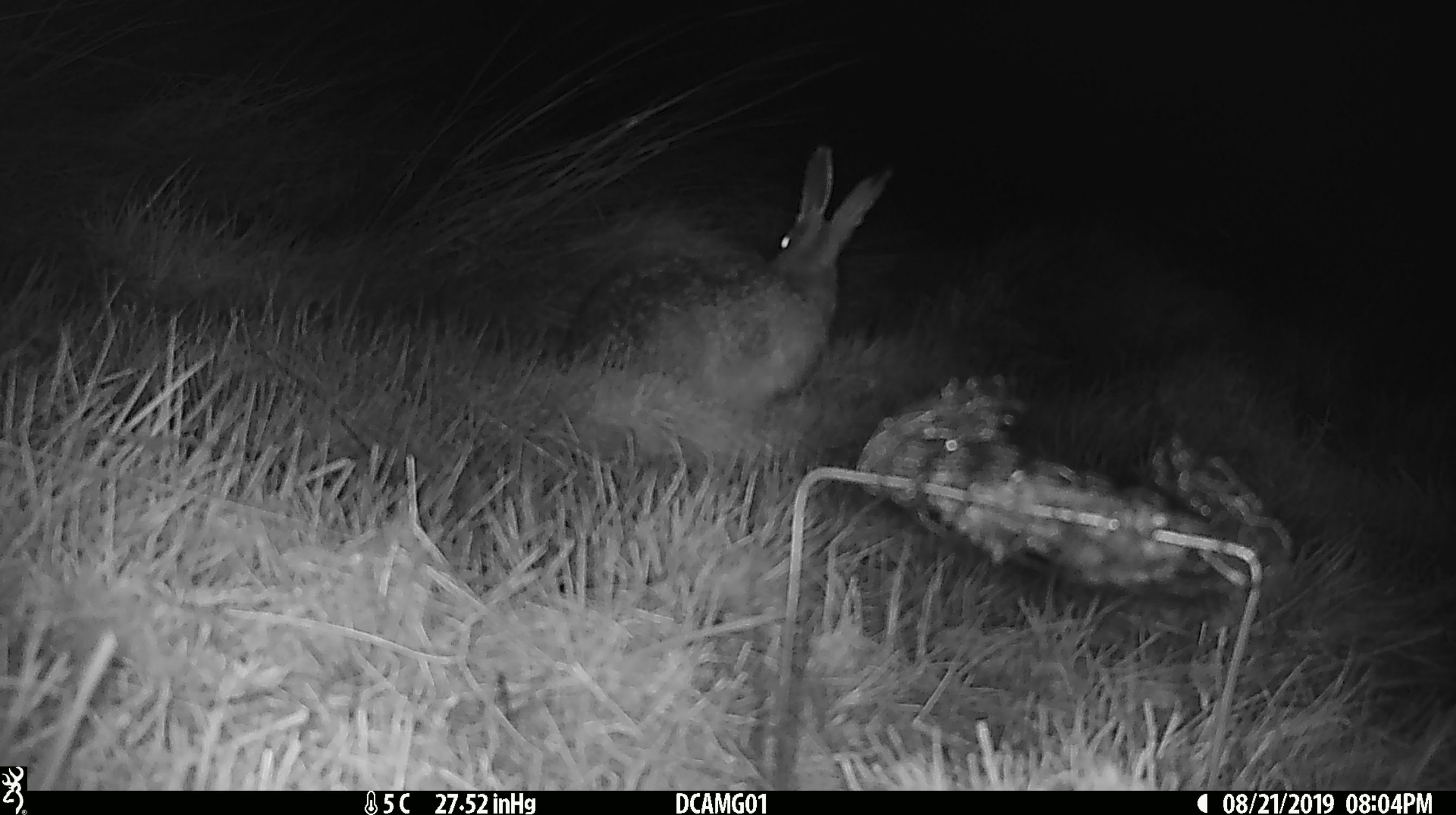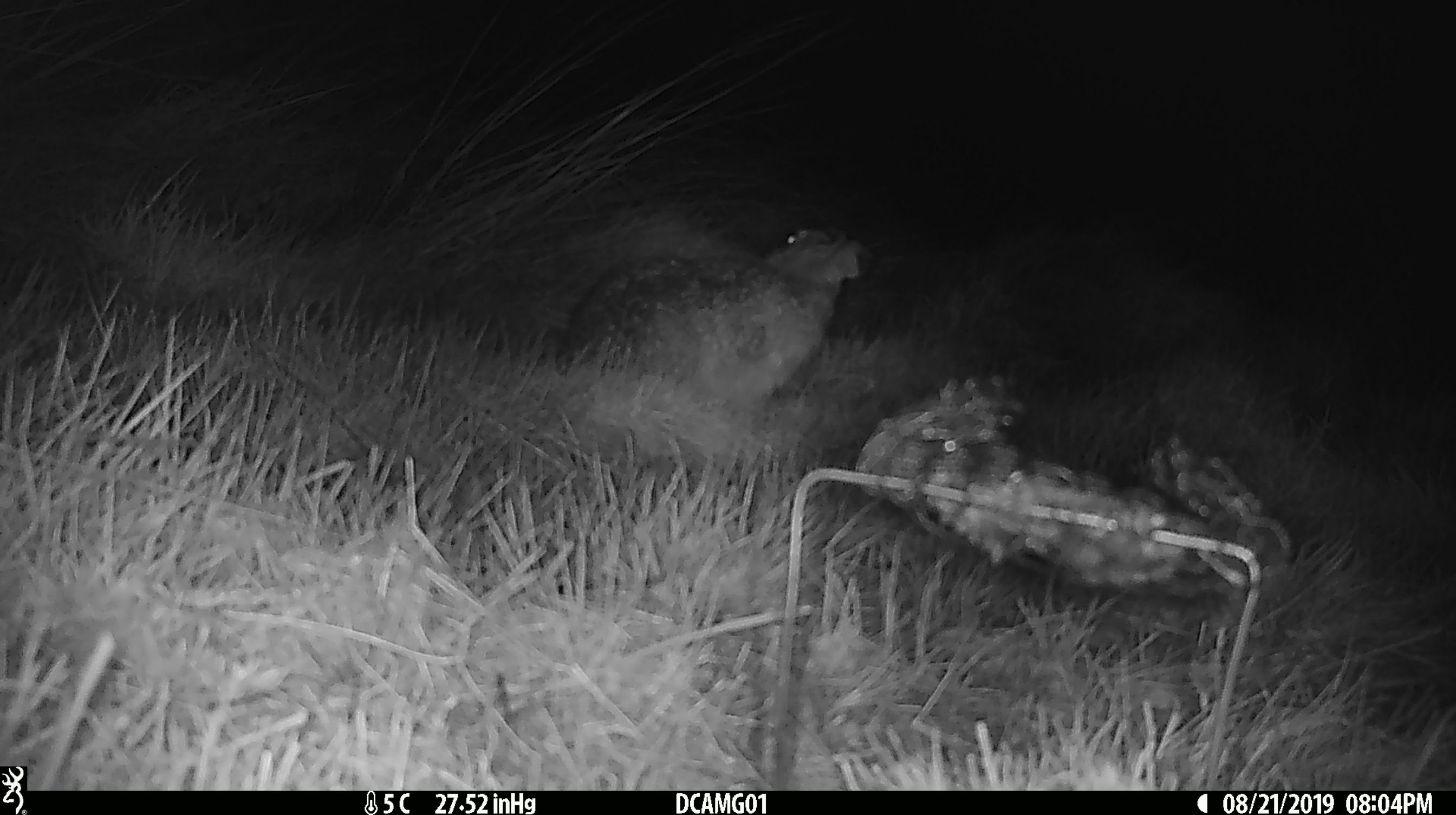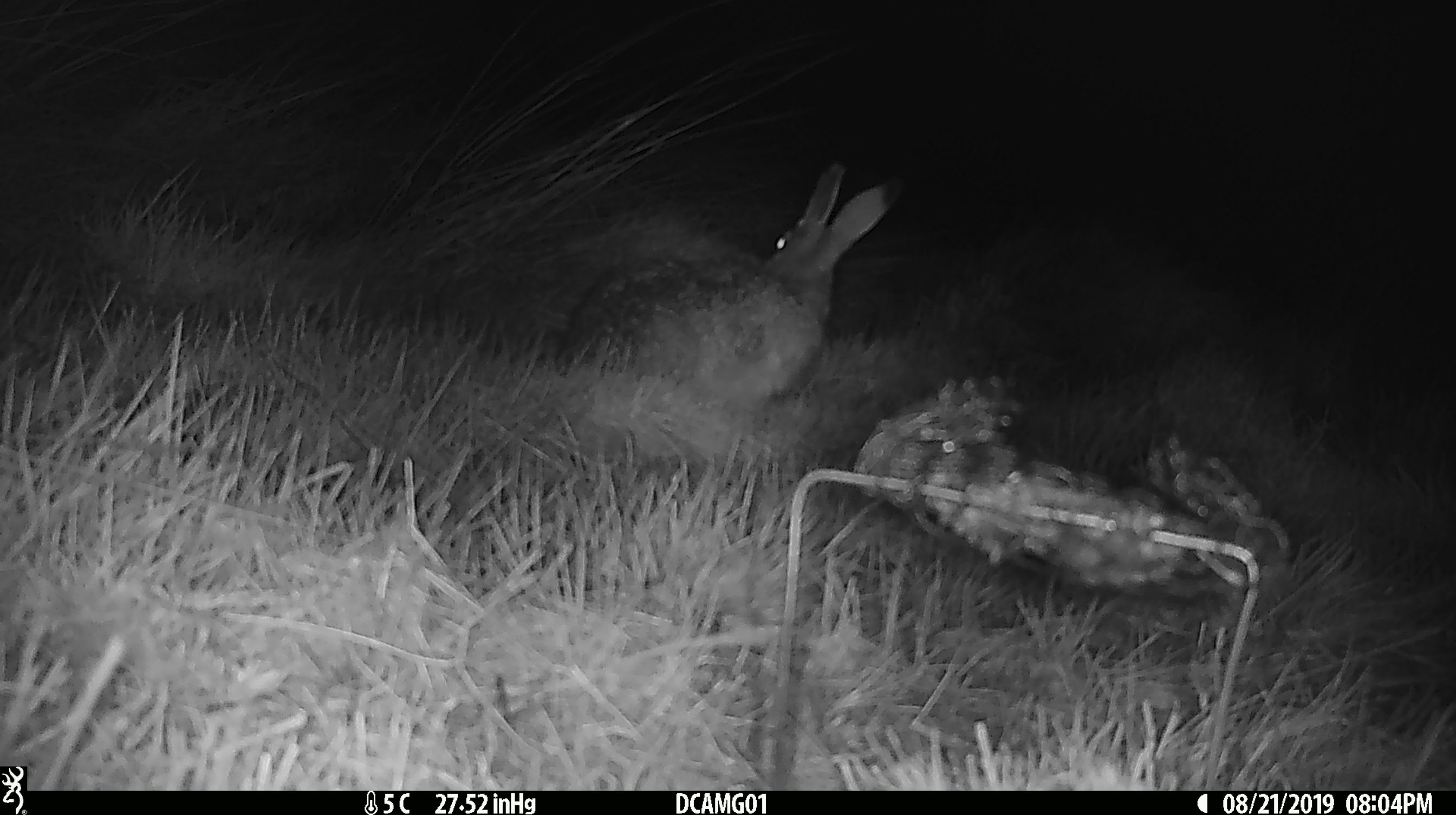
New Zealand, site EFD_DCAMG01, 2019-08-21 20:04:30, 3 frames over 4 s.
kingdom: Animalia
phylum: Chordata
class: Mammalia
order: Lagomorpha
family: Leporidae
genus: Lepus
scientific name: Lepus europaeus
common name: brown hare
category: hare